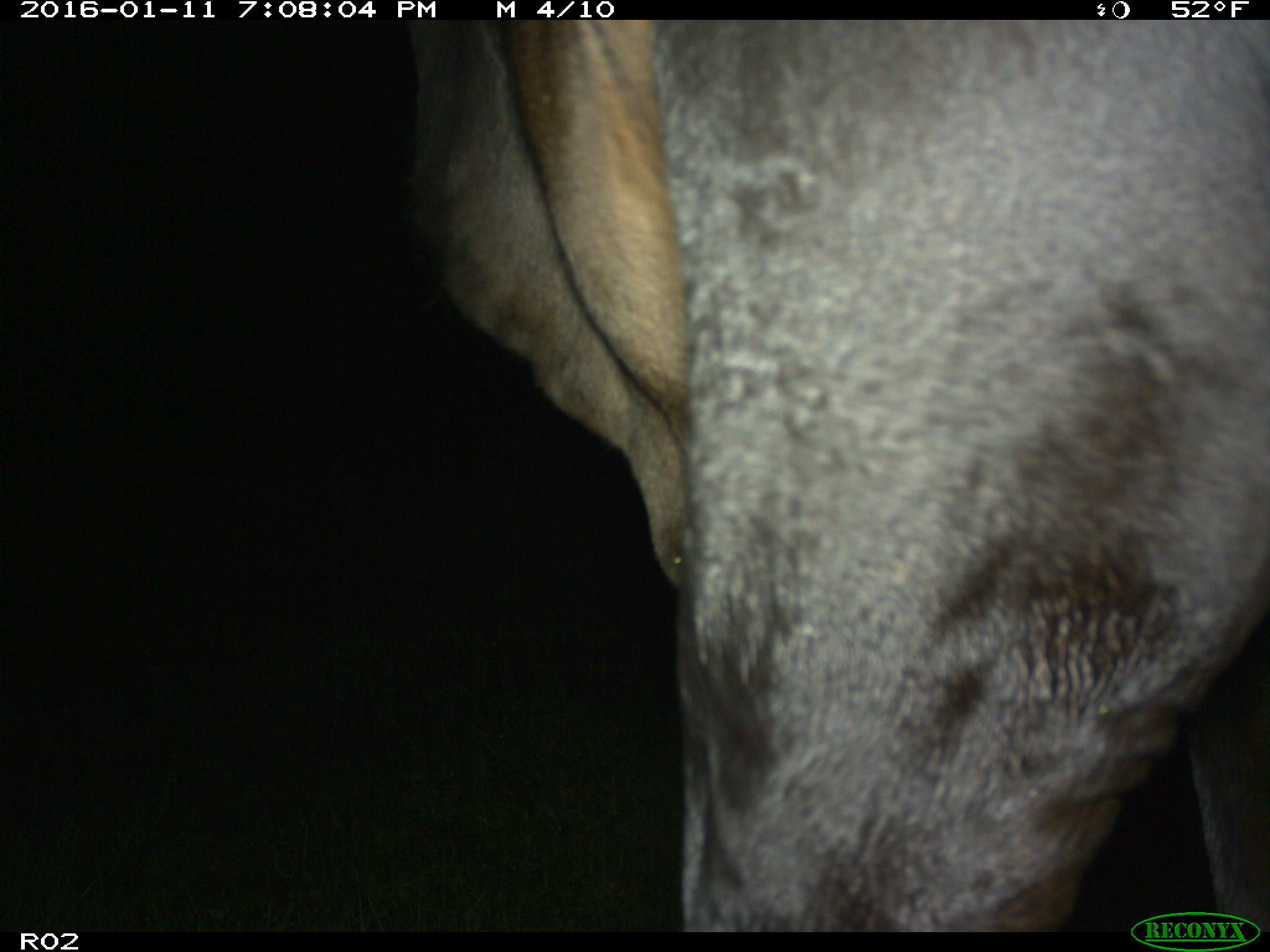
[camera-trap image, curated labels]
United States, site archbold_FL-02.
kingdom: Animalia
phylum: Chordata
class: Mammalia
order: Artiodactyla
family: Bovidae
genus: Bos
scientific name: Bos taurus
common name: domestic cow